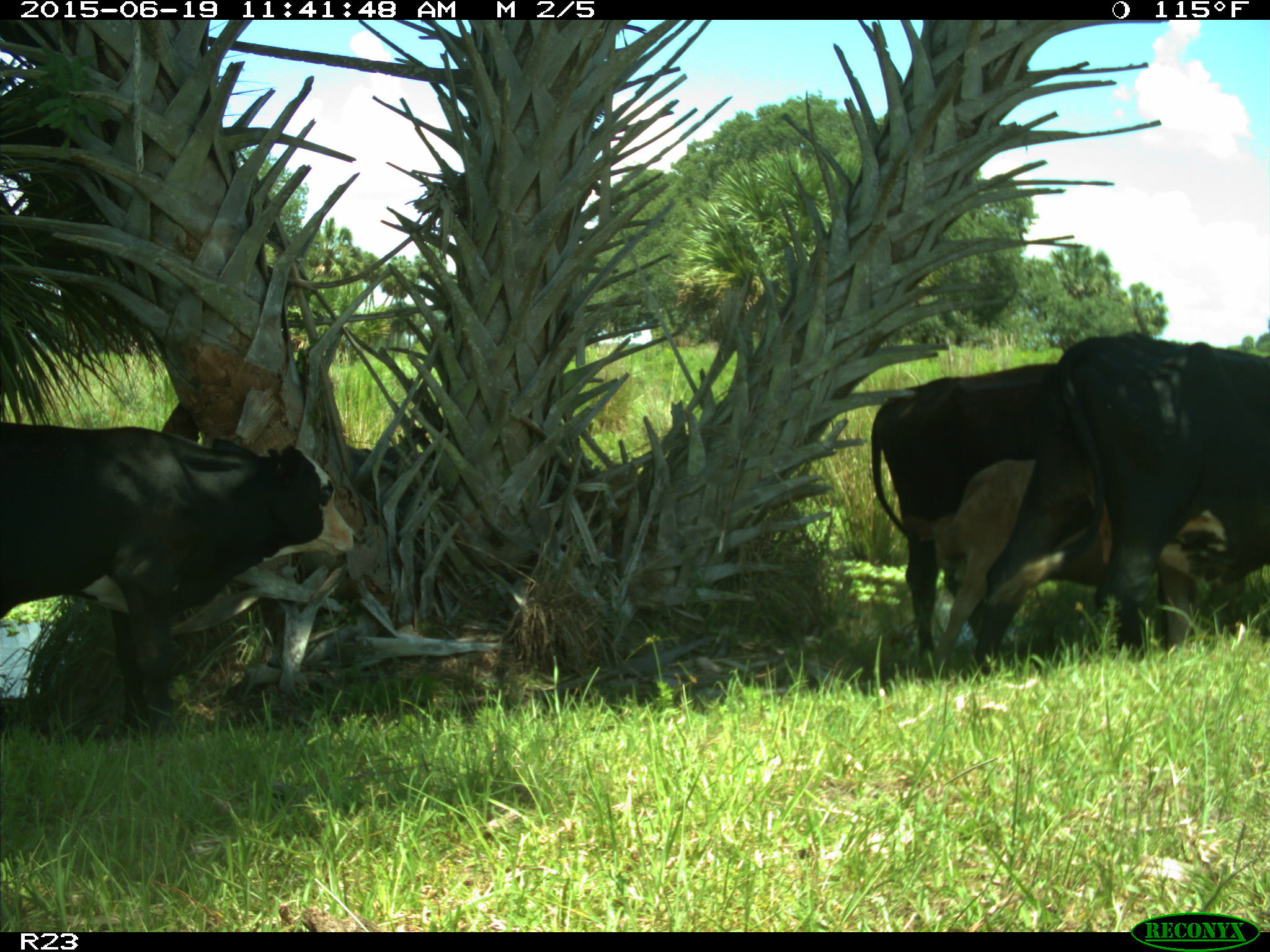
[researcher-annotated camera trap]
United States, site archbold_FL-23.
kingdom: Animalia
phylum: Chordata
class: Mammalia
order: Artiodactyla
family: Bovidae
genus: Bos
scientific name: Bos taurus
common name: domestic cow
Bos taurus (domestic cow).